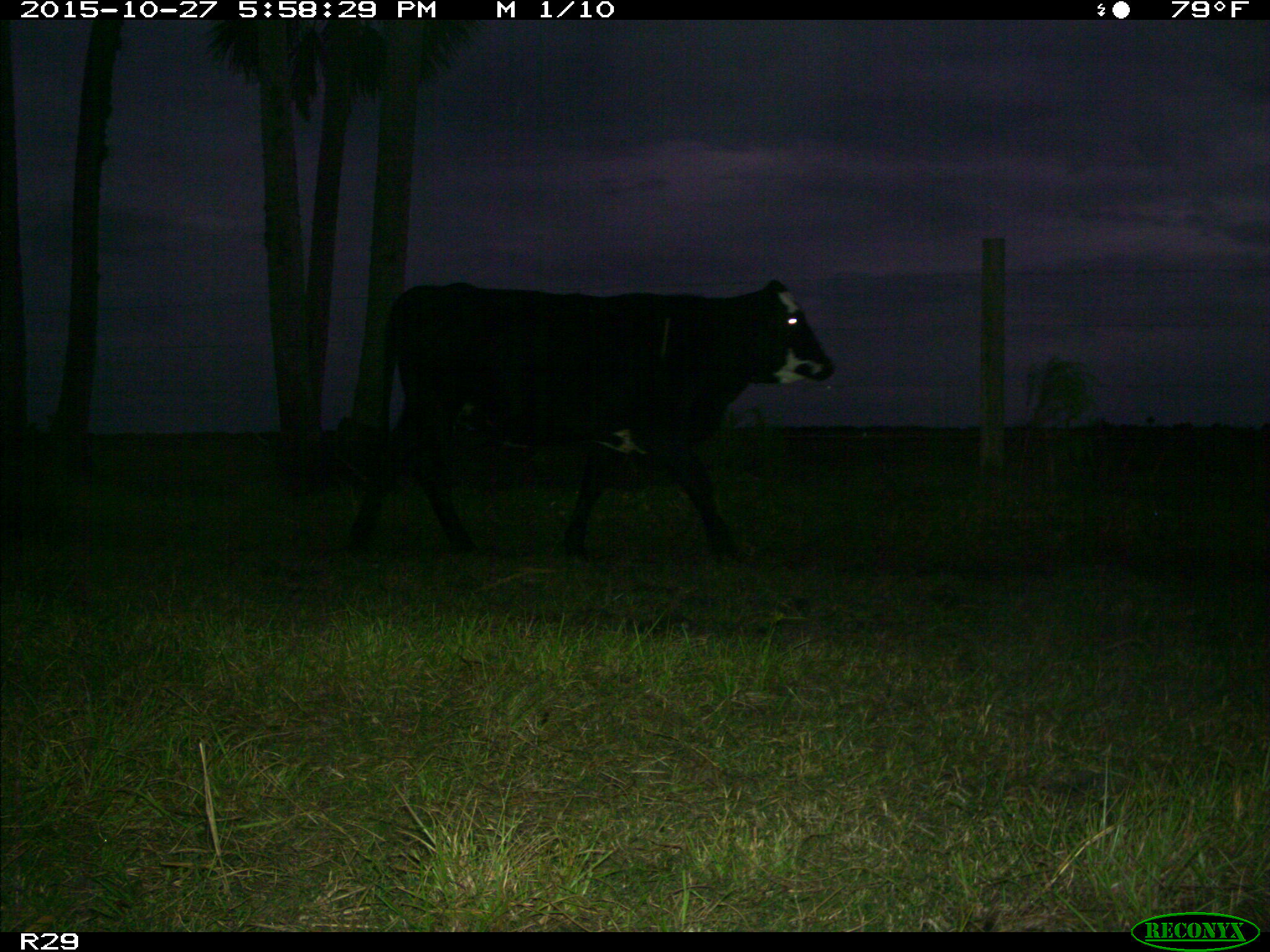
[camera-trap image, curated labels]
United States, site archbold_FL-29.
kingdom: Animalia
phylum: Chordata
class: Mammalia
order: Artiodactyla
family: Bovidae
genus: Bos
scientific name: Bos taurus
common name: domestic cow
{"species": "Bos taurus (domestic cow)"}